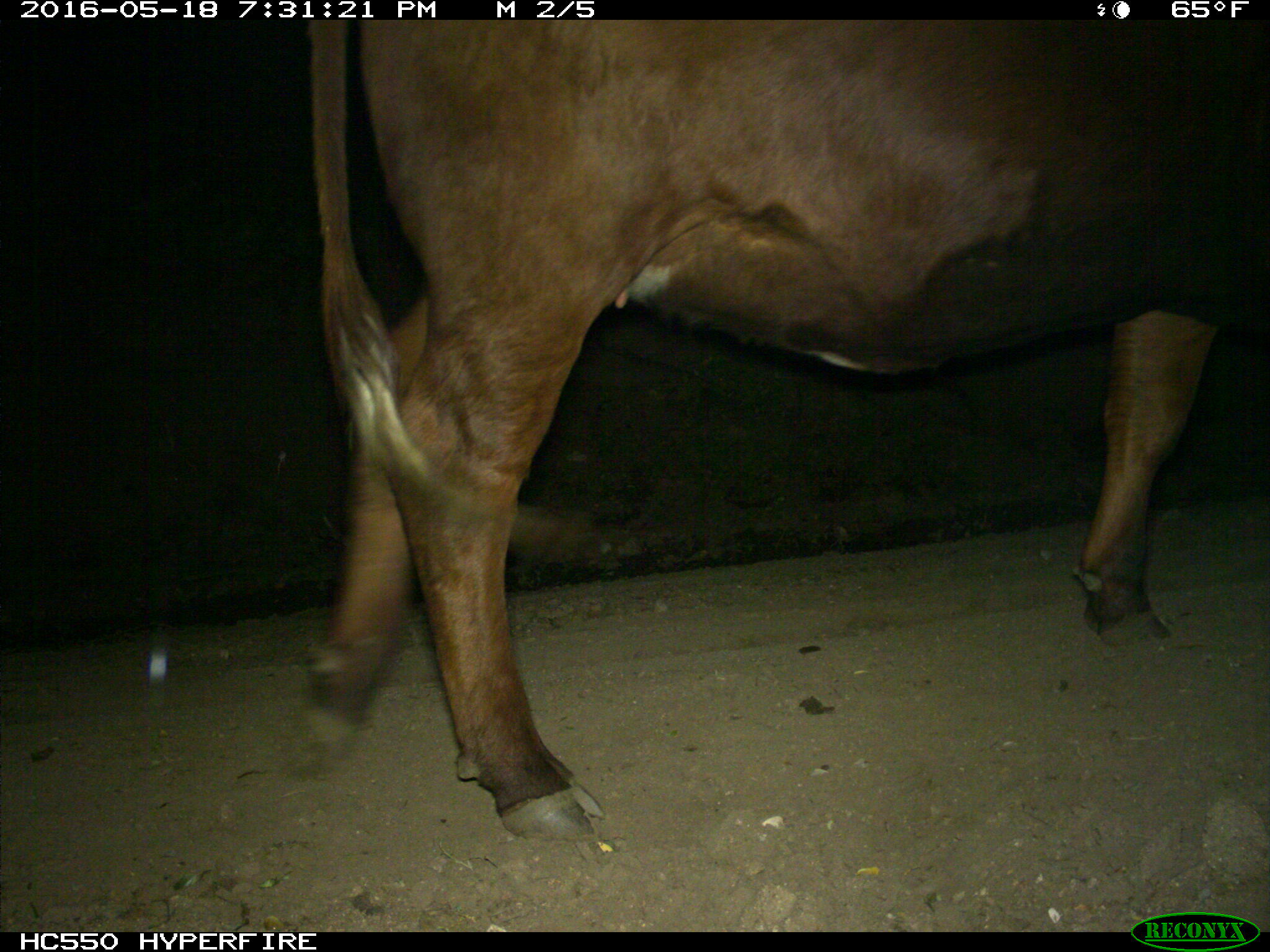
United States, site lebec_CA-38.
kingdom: Animalia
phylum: Chordata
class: Mammalia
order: Artiodactyla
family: Bovidae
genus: Bos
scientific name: Bos taurus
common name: domestic cow